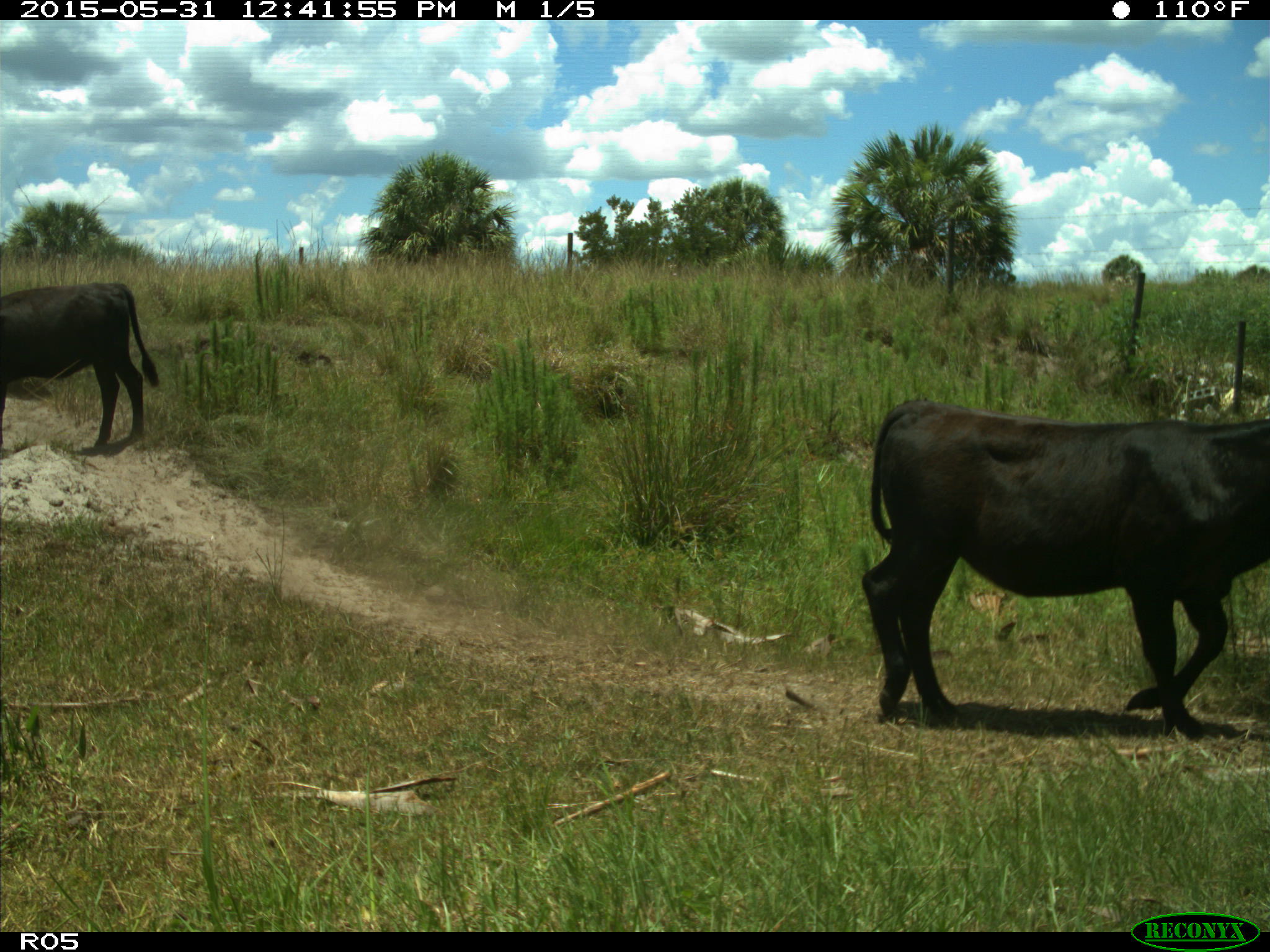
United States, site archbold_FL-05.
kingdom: Animalia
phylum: Chordata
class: Mammalia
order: Artiodactyla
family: Bovidae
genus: Bos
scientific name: Bos taurus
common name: domestic cow